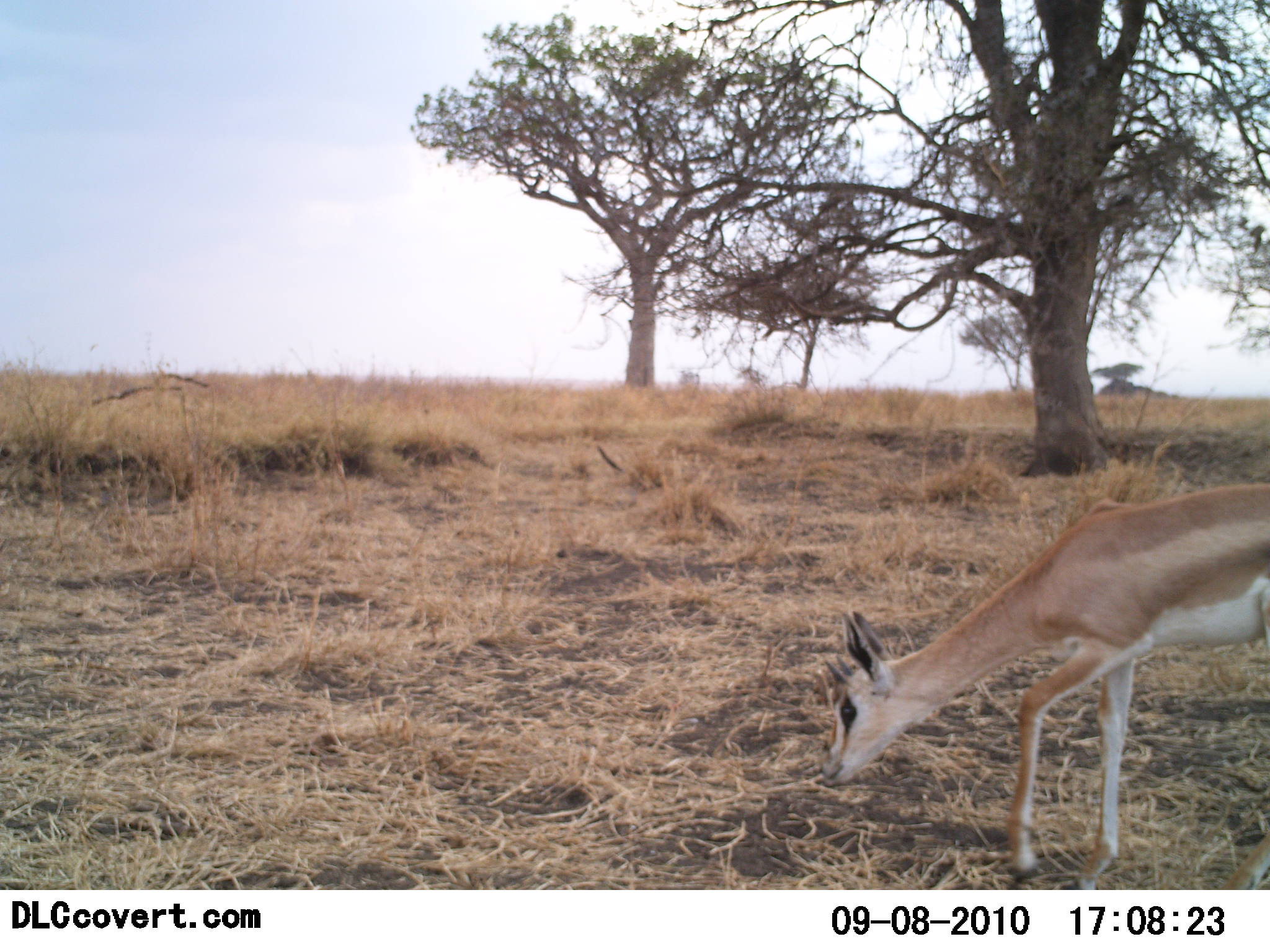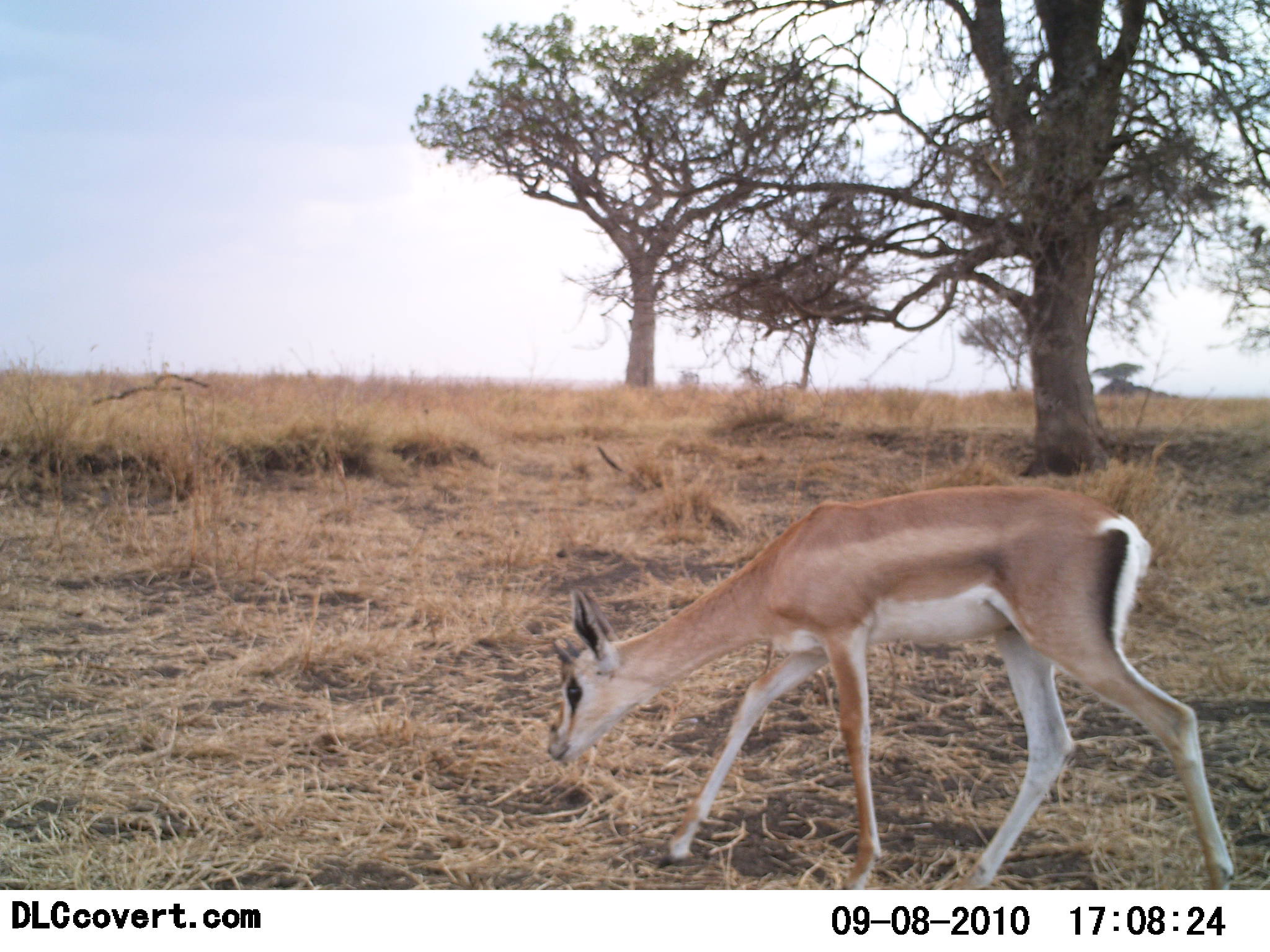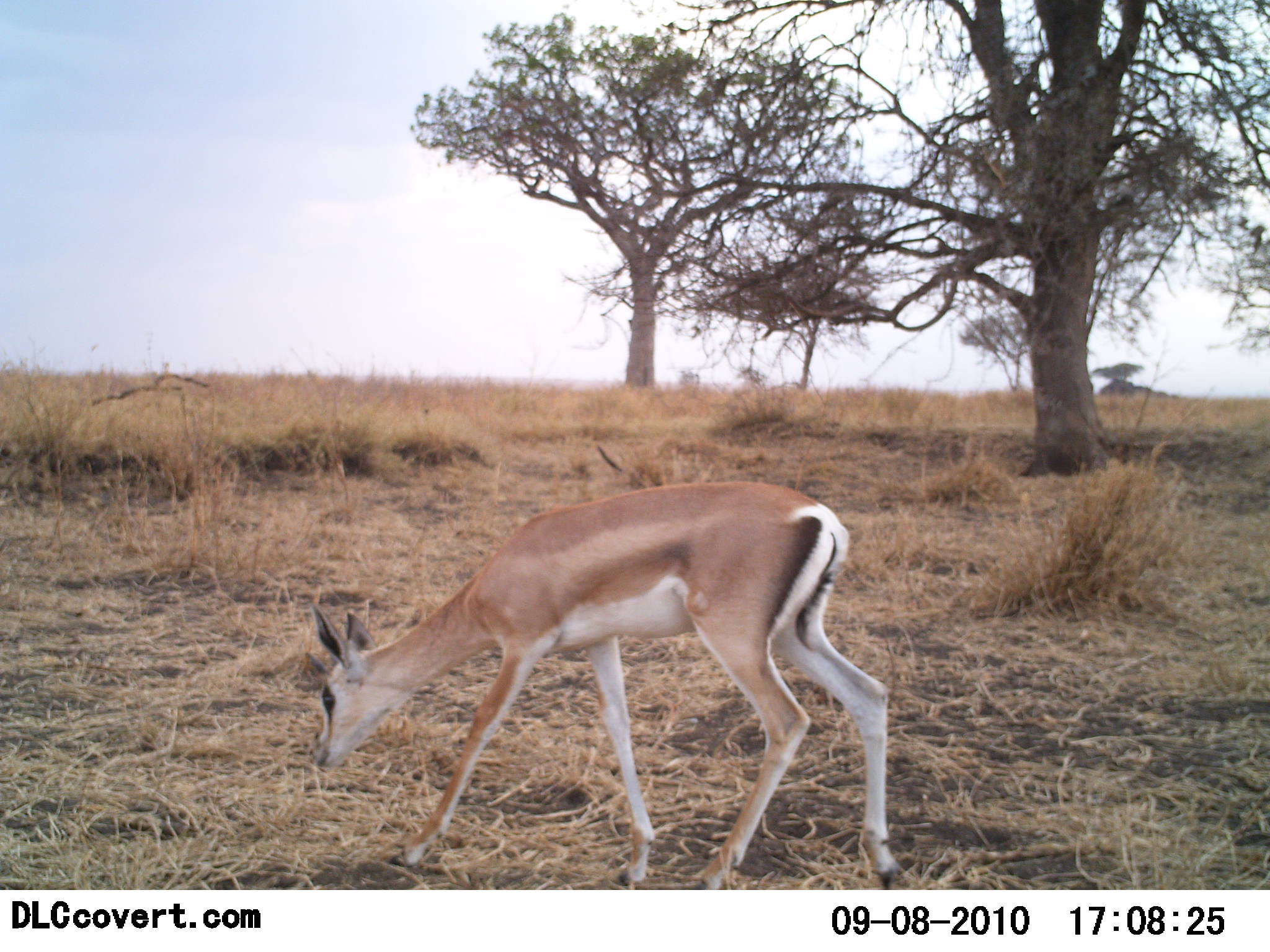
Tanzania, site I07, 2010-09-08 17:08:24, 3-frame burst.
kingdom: Animalia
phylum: Chordata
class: Mammalia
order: Artiodactyla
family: Bovidae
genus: Nanger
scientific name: Nanger granti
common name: grant's gazelle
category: gazellegrants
Gazellegrants (grant's gazelle) (Nanger granti), count 1. Behavior (volunteer vote fractions): standing 17%, resting 0%, moving 75%, interacting 0%. Young present (vote fraction): 8%. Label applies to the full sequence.